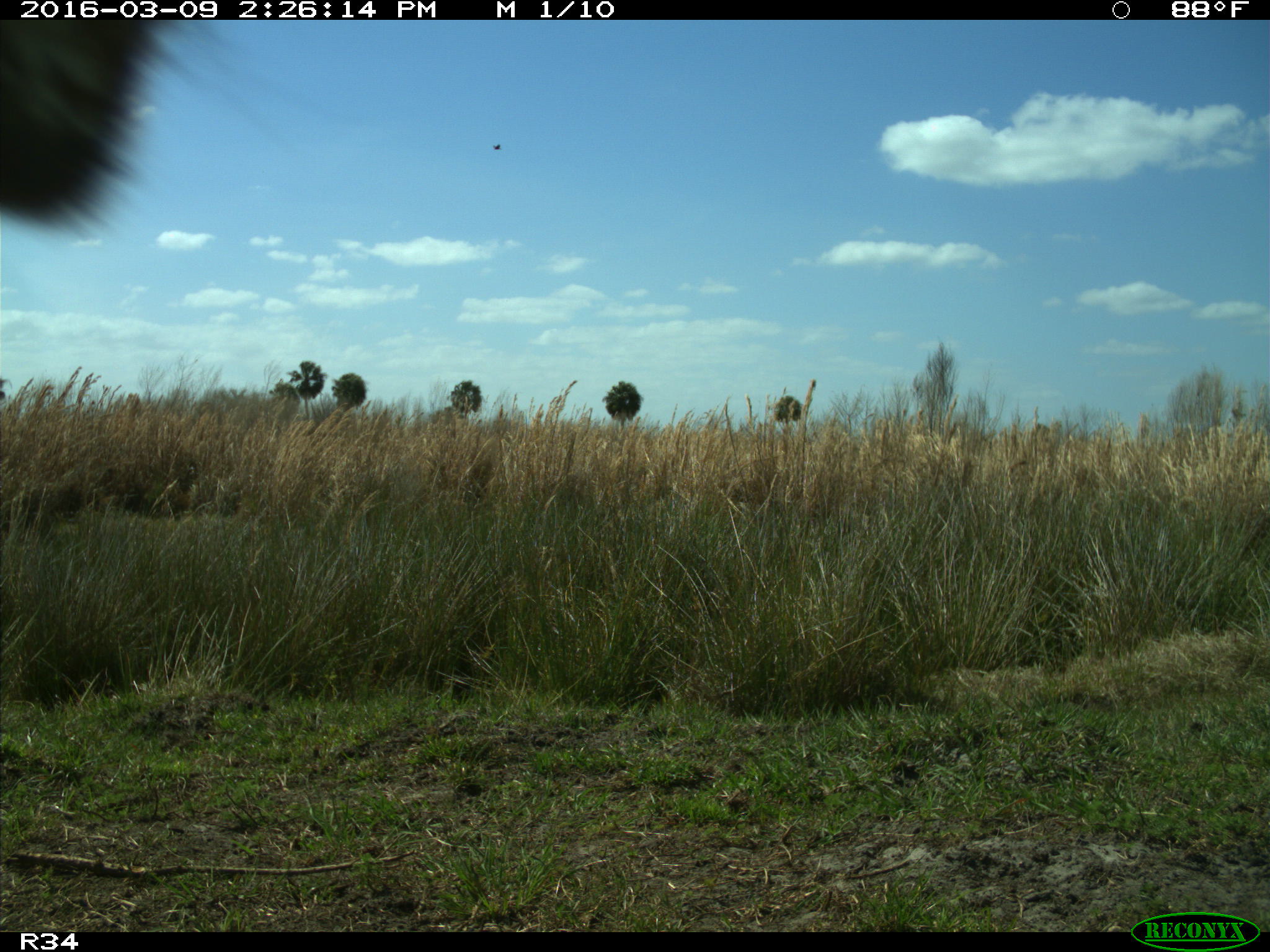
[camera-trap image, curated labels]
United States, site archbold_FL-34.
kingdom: Animalia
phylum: Chordata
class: Mammalia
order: Artiodactyla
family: Bovidae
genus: Bos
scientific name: Bos taurus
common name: domestic cow